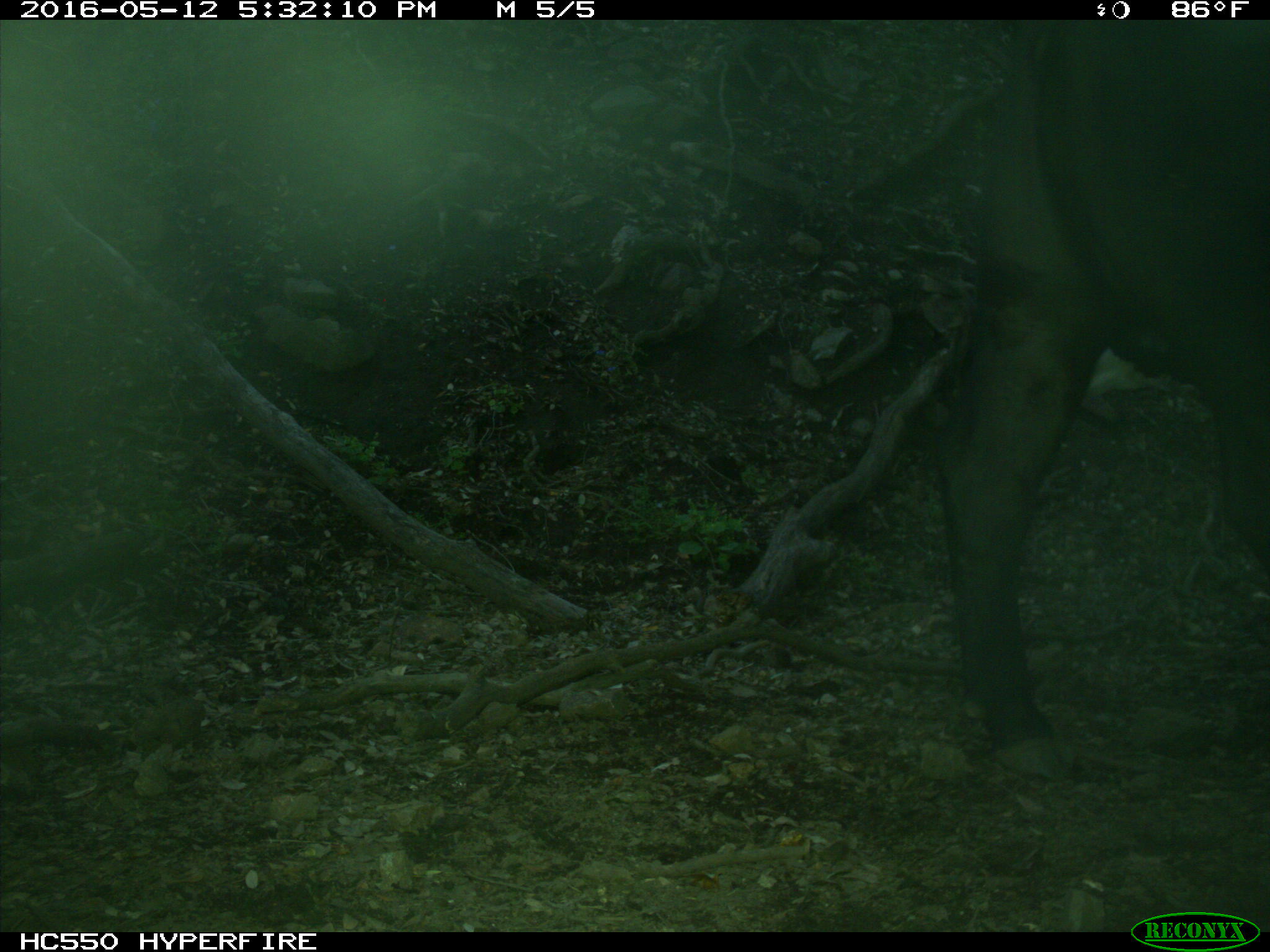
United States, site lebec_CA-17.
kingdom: Animalia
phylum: Chordata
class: Mammalia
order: Artiodactyla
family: Bovidae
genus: Bos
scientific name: Bos taurus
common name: domestic cow